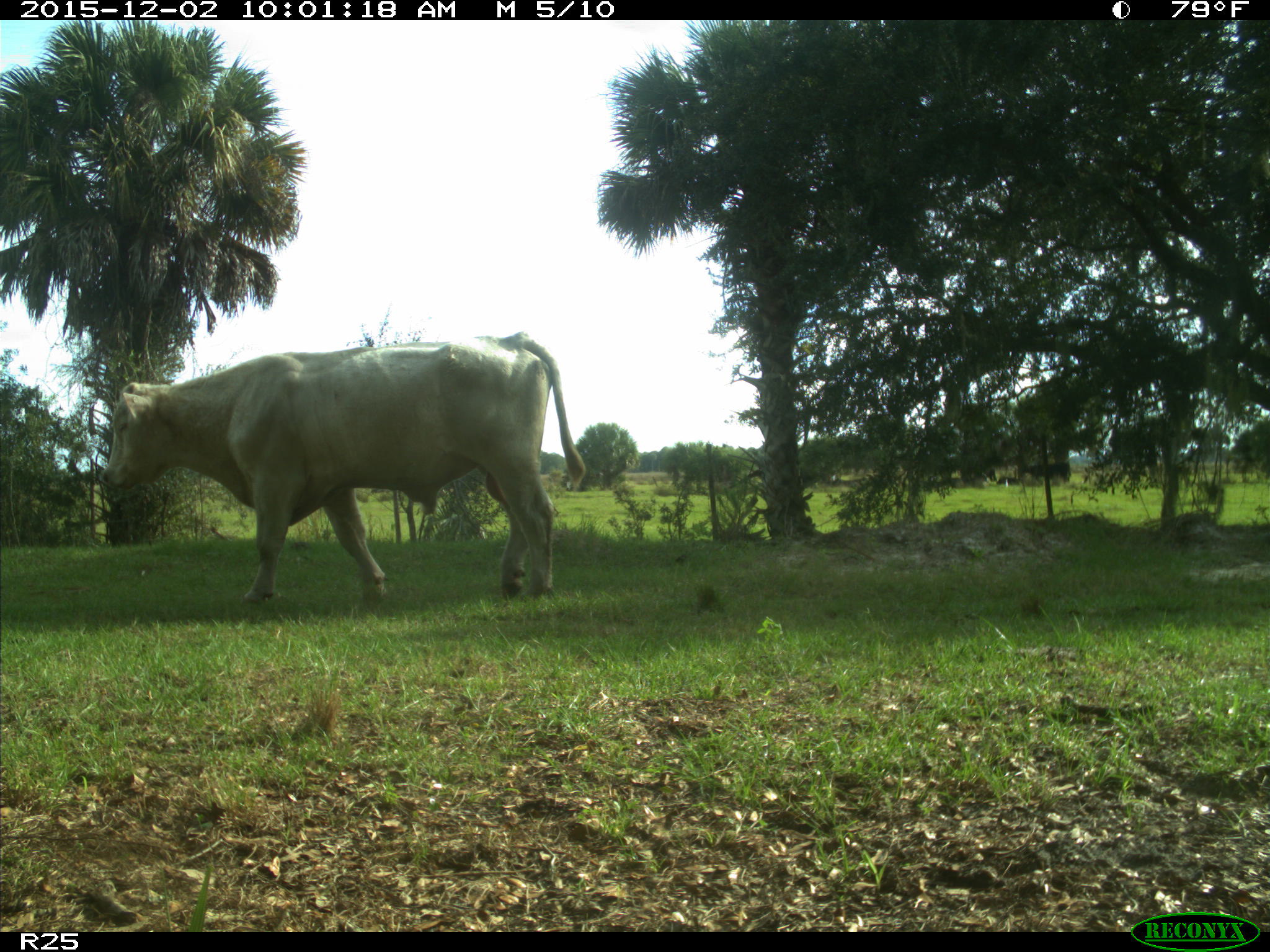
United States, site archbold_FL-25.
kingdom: Animalia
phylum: Chordata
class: Mammalia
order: Artiodactyla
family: Bovidae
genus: Bos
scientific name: Bos taurus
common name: domestic cow